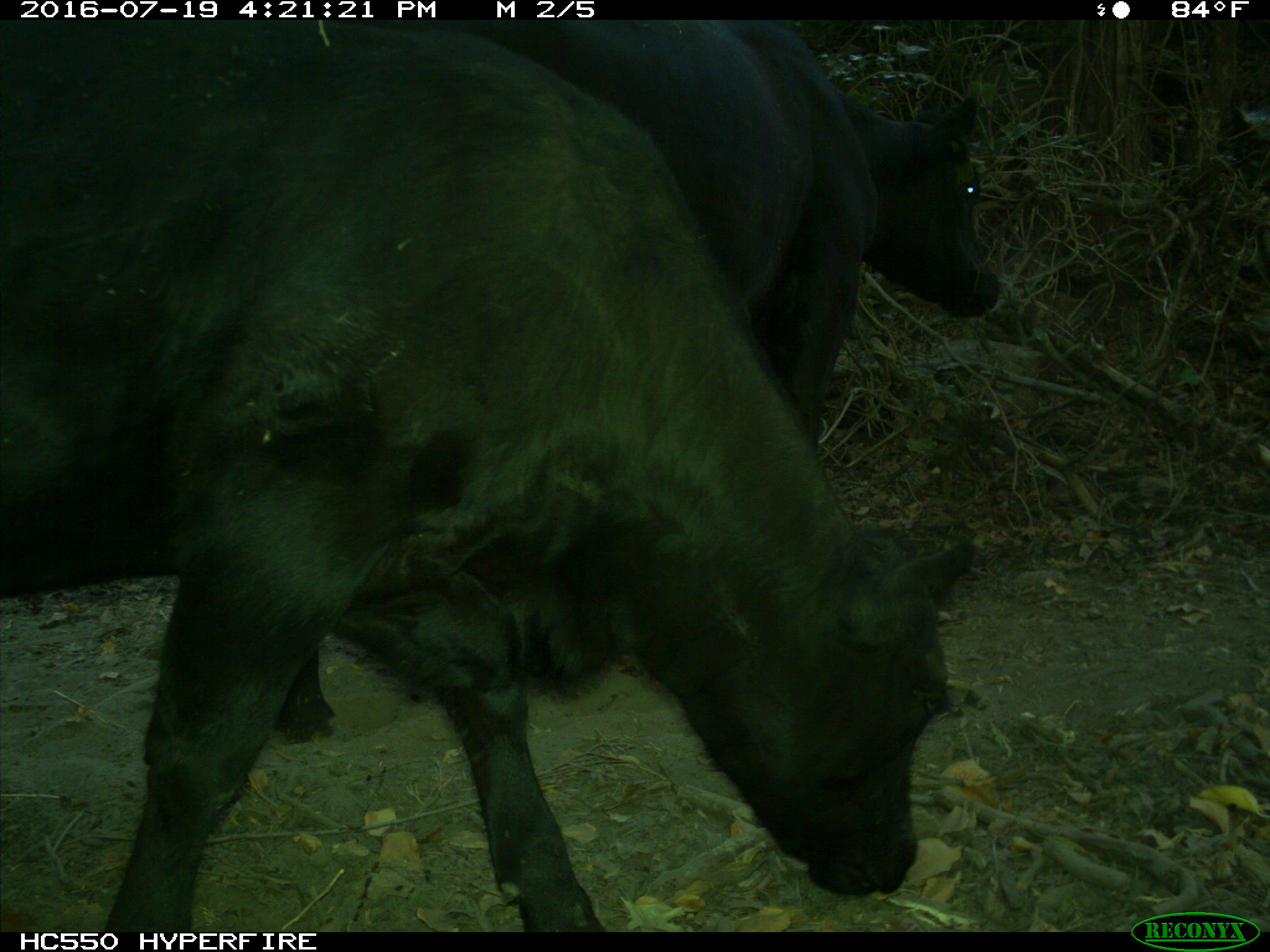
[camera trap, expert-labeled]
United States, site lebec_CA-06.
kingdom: Animalia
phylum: Chordata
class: Mammalia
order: Artiodactyla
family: Bovidae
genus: Bos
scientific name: Bos taurus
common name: domestic cow